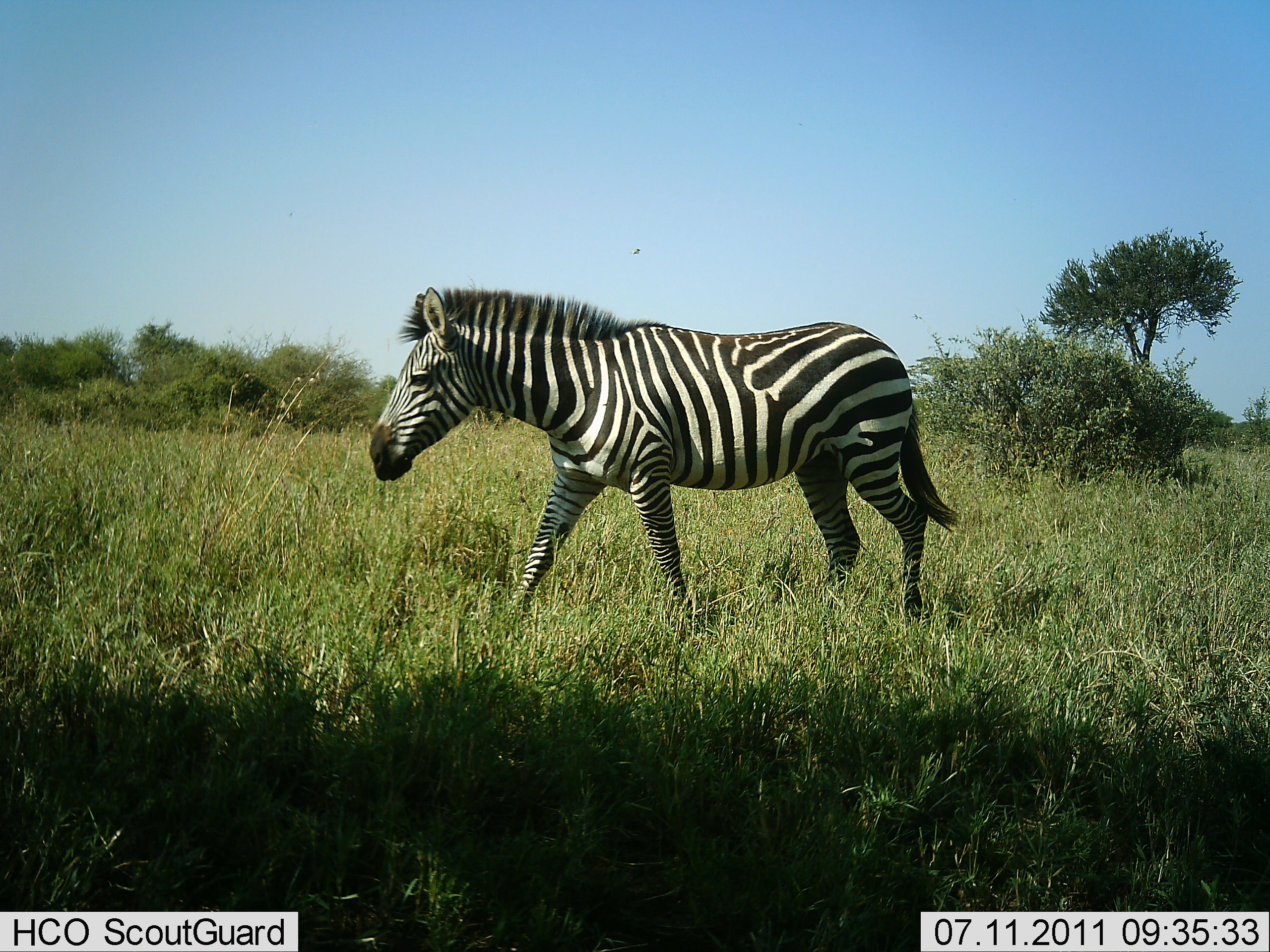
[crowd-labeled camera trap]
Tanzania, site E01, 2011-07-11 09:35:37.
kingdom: Animalia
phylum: Chordata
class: Mammalia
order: Perissodactyla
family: Equidae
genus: Equus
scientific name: Equus quagga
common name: plains zebra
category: zebra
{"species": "zebra (plains zebra) (Equus quagga)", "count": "1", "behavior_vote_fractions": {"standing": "8%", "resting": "0%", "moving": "92%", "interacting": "0%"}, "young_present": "0%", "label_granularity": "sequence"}